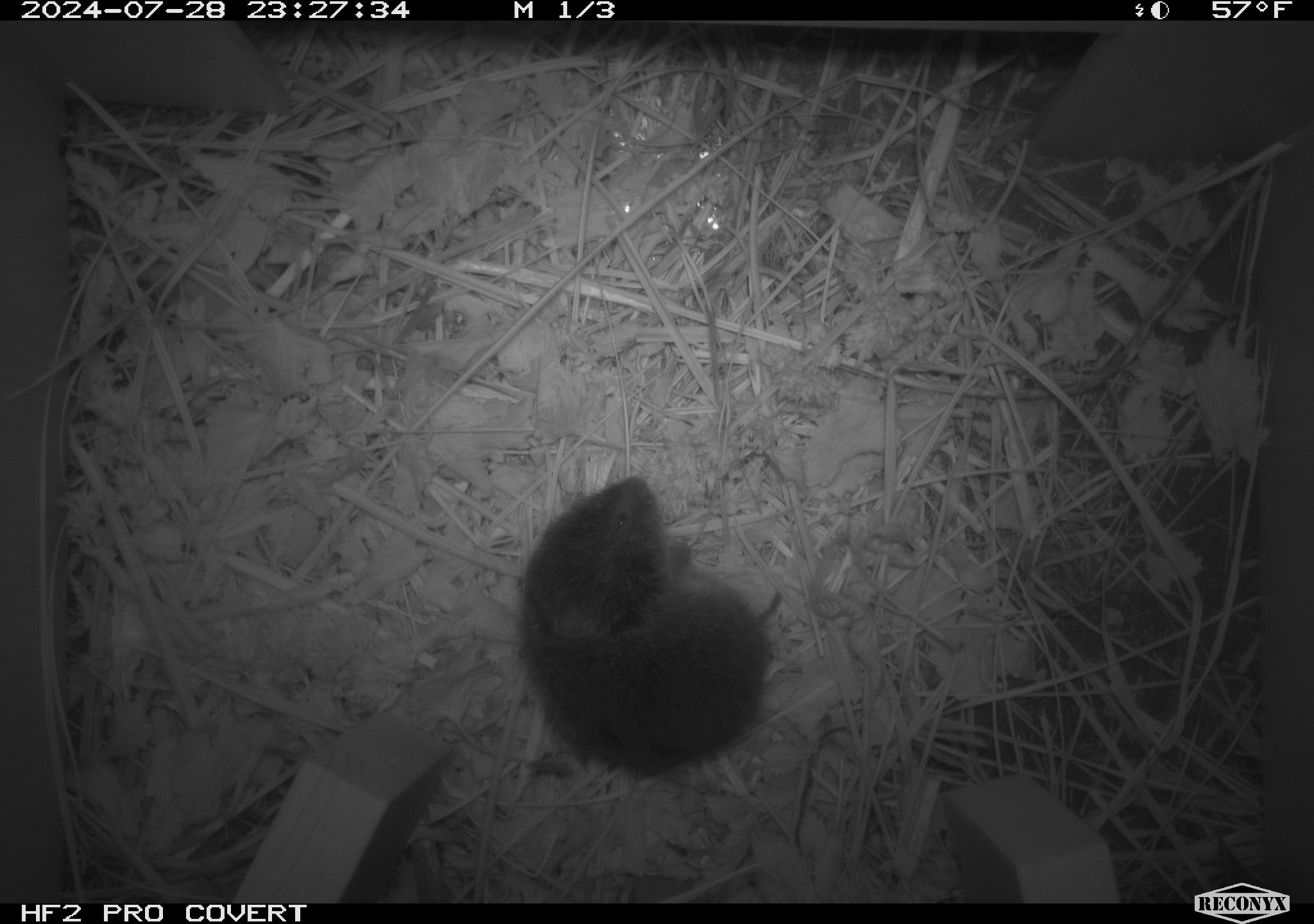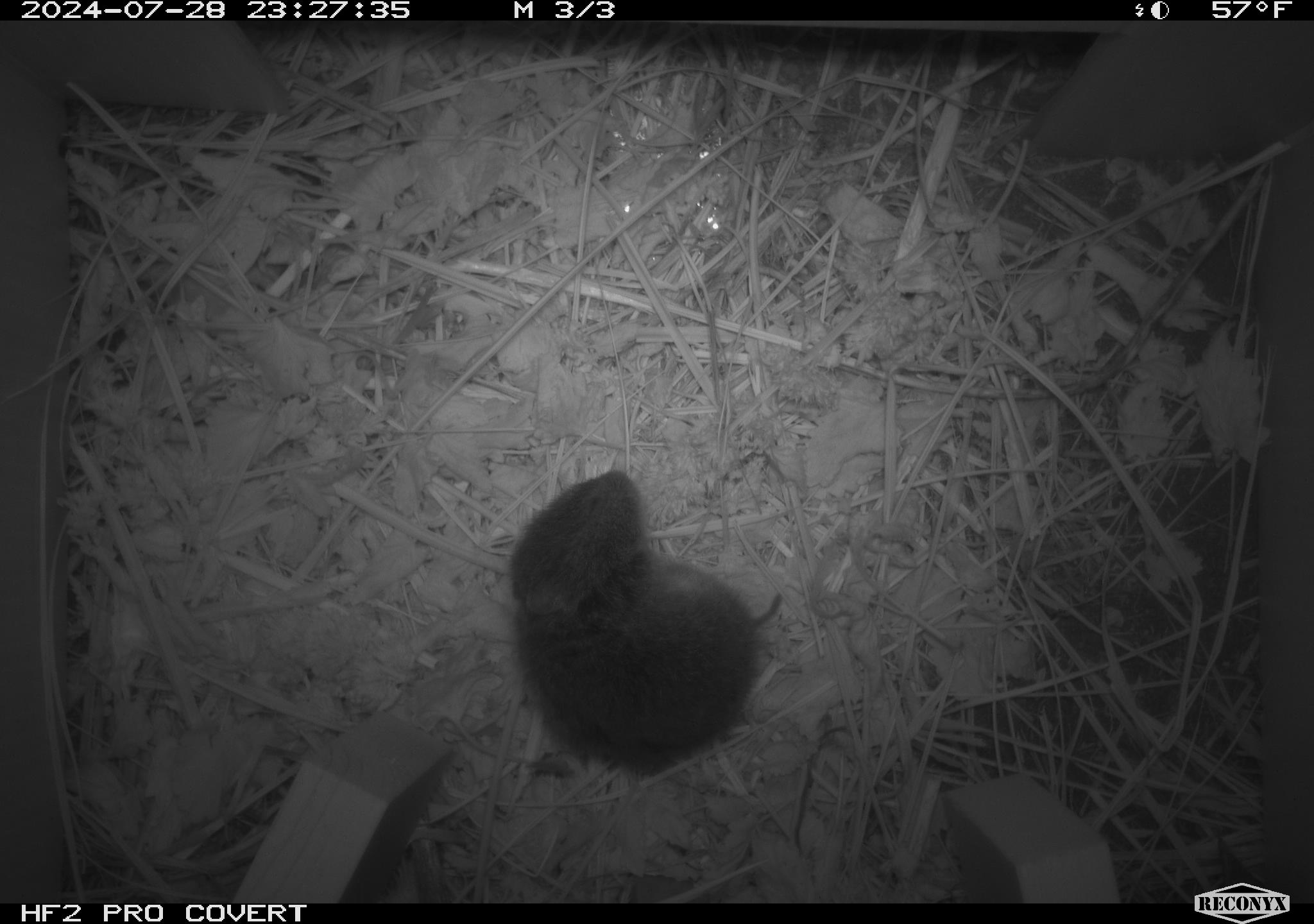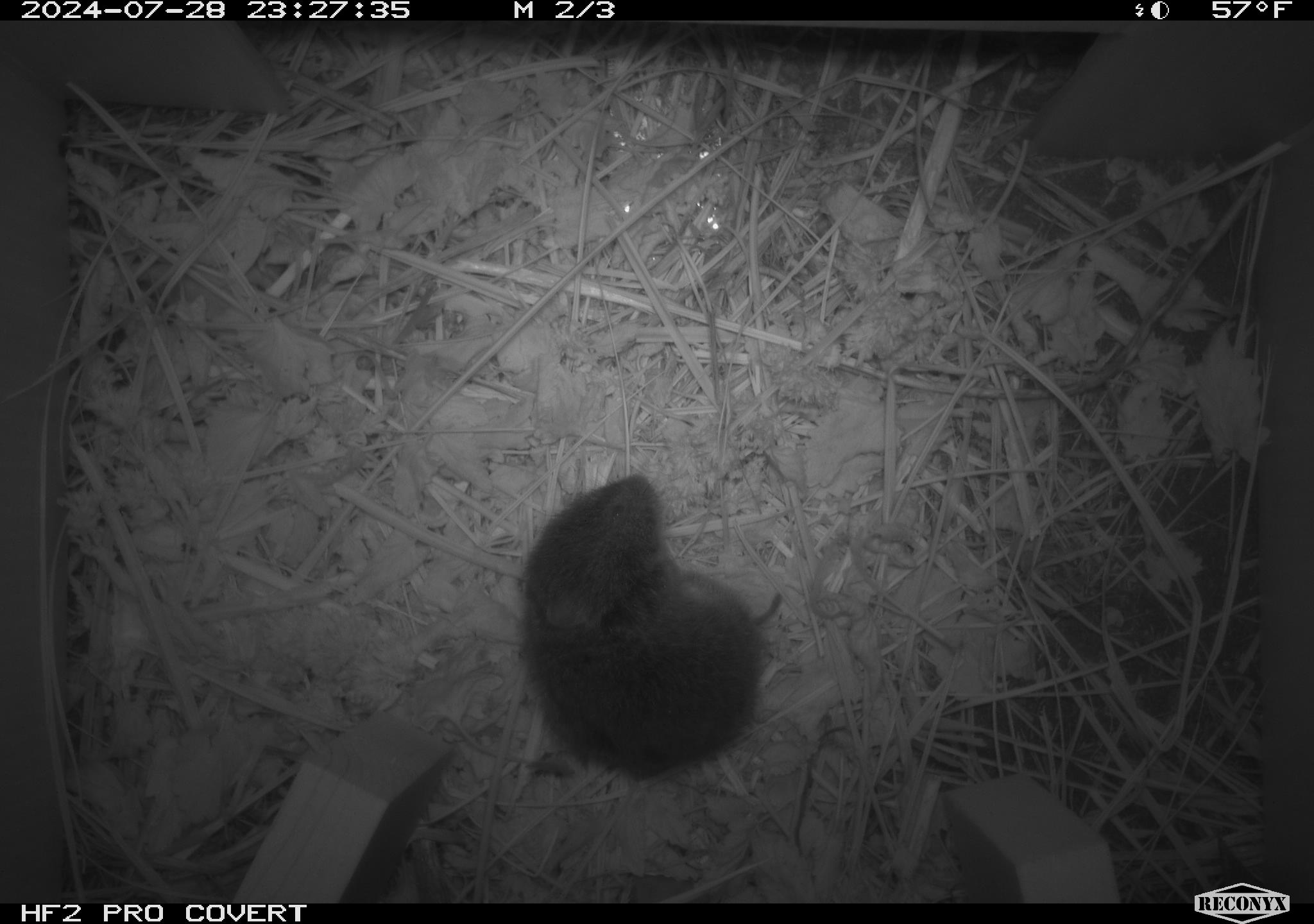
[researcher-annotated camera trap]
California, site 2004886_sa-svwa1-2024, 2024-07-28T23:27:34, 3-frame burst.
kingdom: Animalia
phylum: Chordata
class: Mammalia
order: Rodentia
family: Cricetidae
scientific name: Arvicolinae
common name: voles, lemmings, and muskrats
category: arvicolinae subfamily